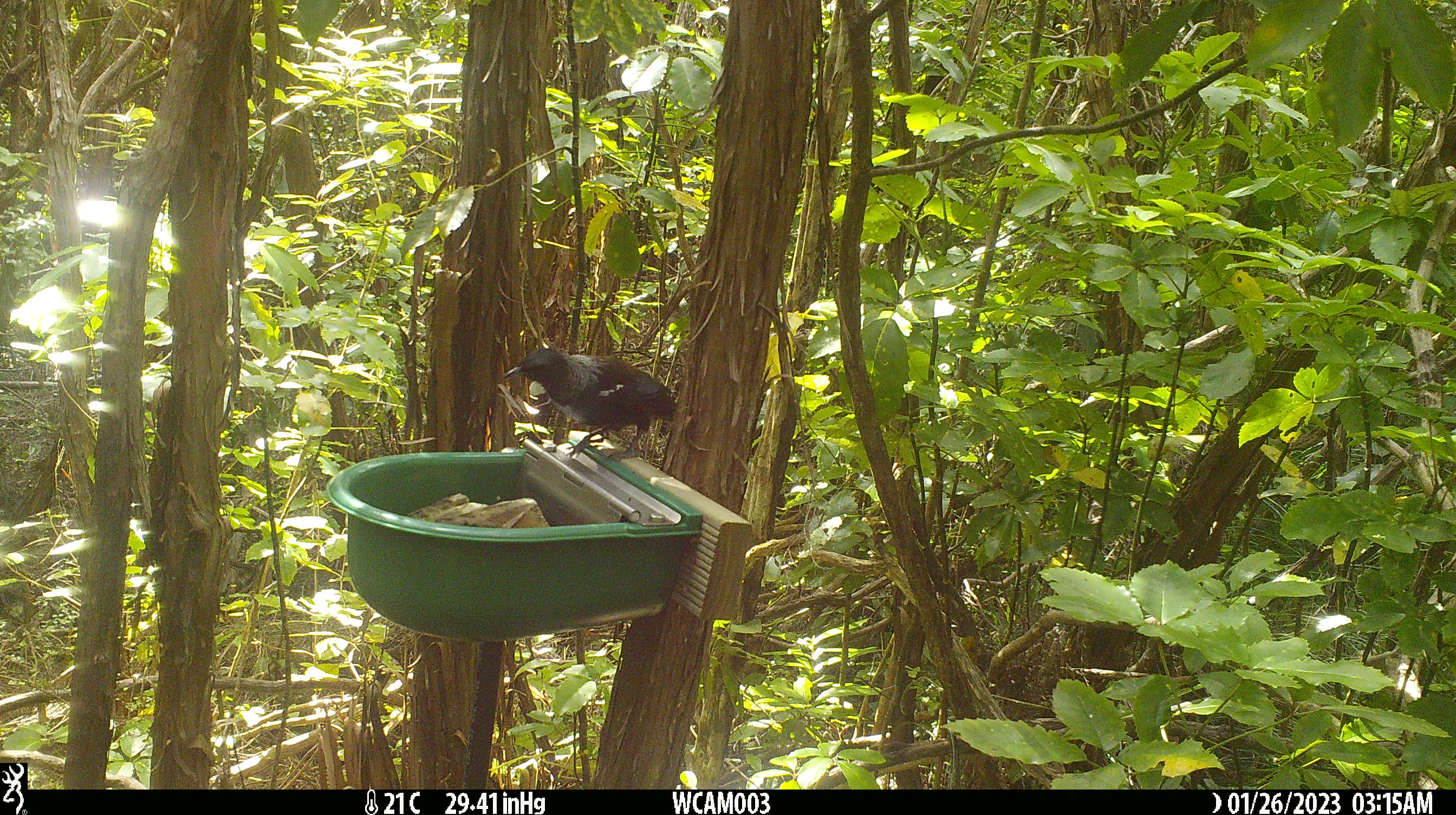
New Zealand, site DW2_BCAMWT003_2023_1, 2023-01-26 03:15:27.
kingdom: Animalia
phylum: Chordata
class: Aves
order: Passeriformes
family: Meliphagidae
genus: Prosthemadera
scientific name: Prosthemadera novaeseelandiae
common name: tui